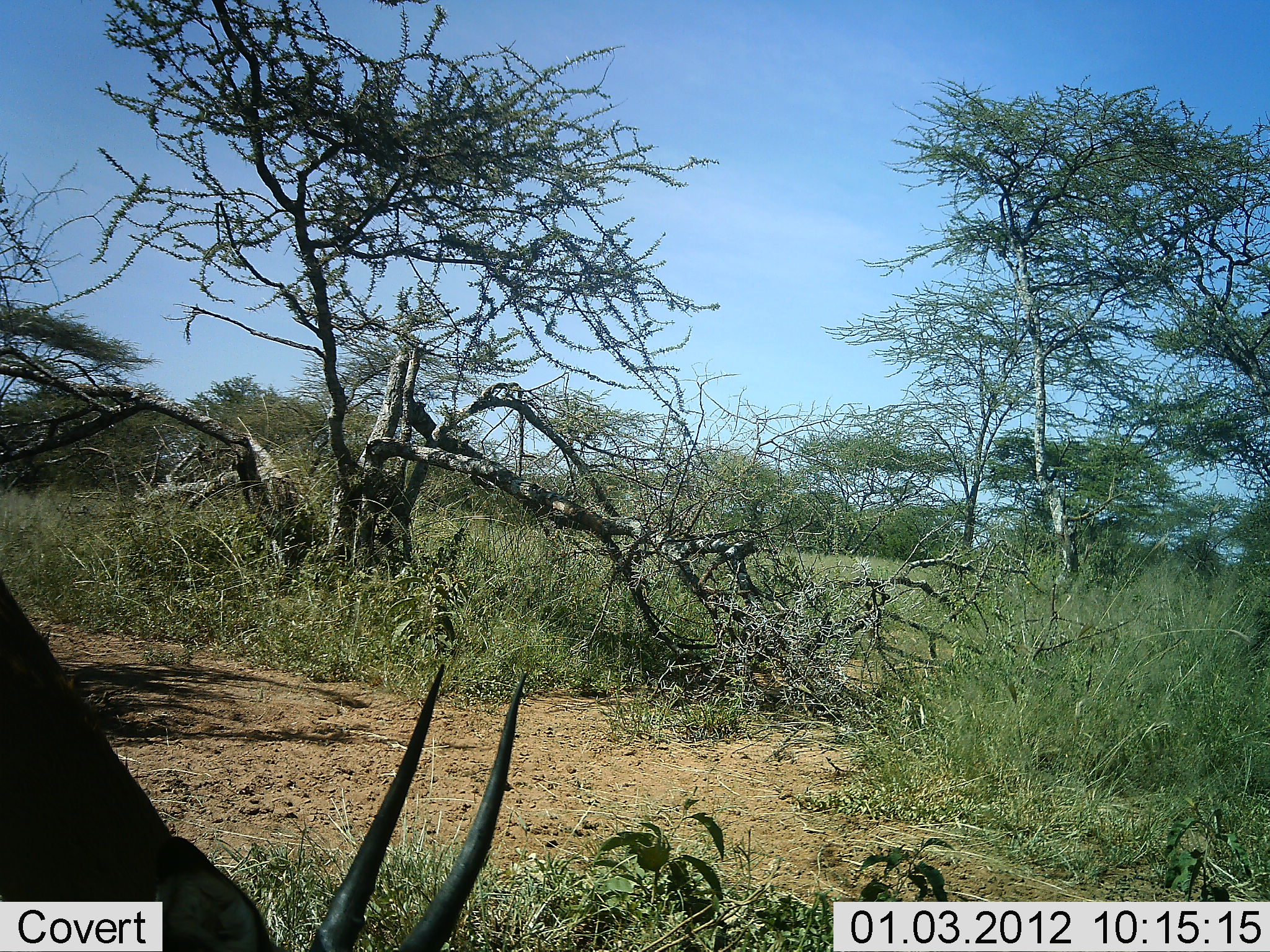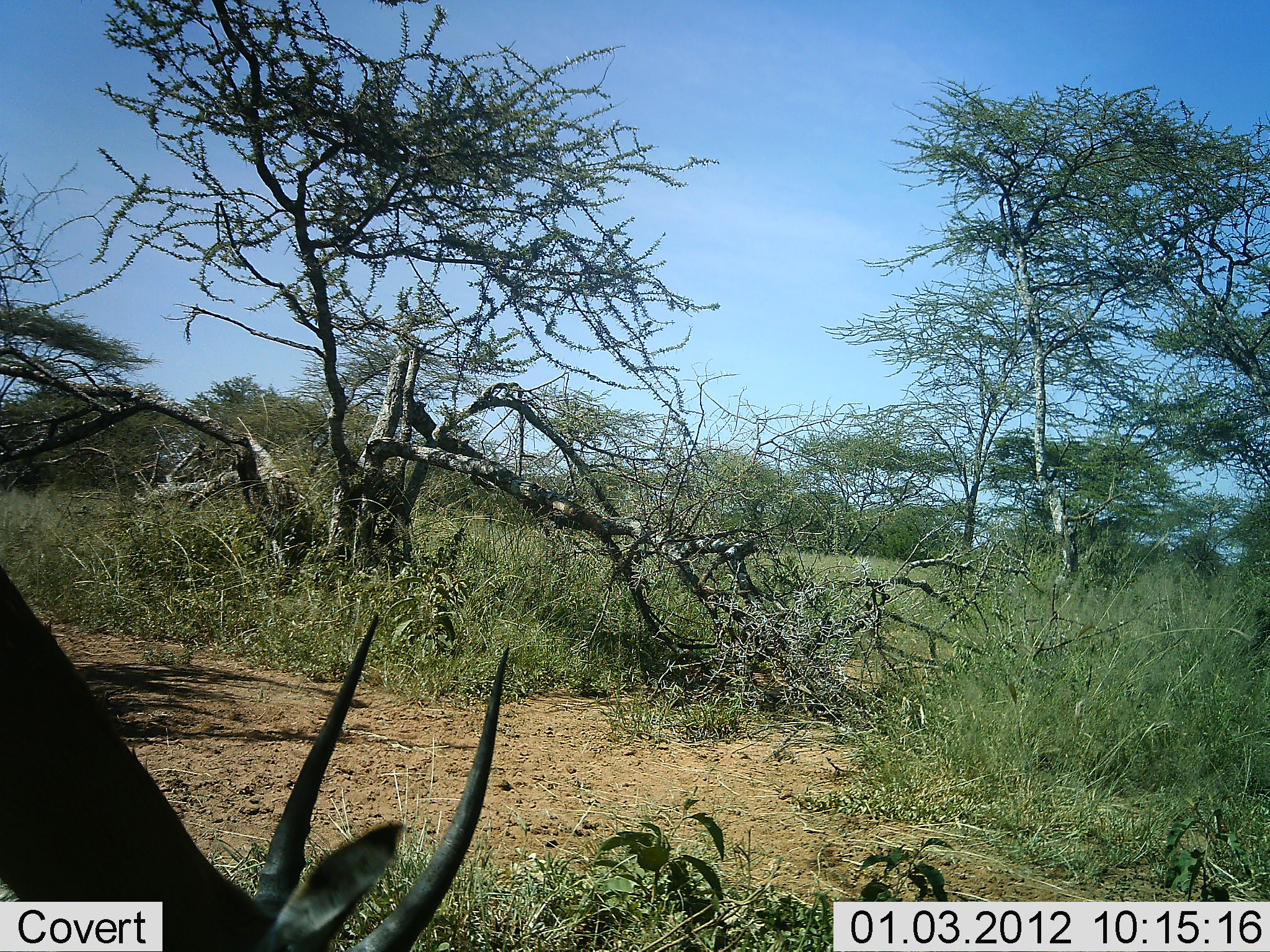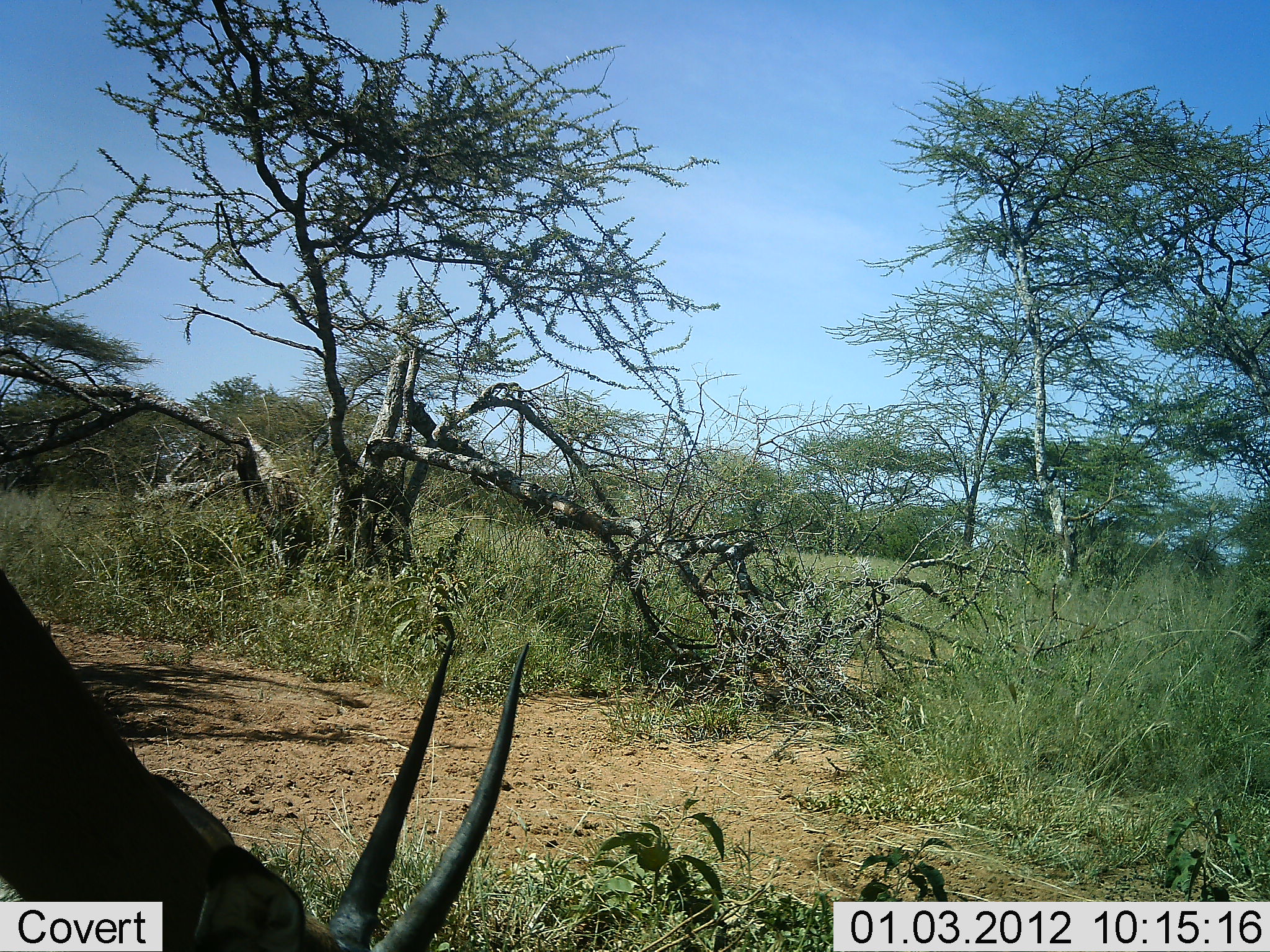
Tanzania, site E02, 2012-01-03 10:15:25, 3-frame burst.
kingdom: Animalia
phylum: Chordata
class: Mammalia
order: Artiodactyla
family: Bovidae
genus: Tragelaphus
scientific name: Tragelaphus scriptus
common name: bushbuck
Bushbuck (Tragelaphus scriptus), count 1. Behavior (volunteer vote fractions): standing 42%, resting 0%, moving 0%, interacting 0%. Young present (vote fraction): 0%. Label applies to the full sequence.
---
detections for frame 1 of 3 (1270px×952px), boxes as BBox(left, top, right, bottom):
animal: BBox(0, 548, 537, 952)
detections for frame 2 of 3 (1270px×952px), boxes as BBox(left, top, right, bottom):
animal: BBox(0, 548, 515, 952)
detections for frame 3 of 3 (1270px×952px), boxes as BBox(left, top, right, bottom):
animal: BBox(0, 549, 535, 951)